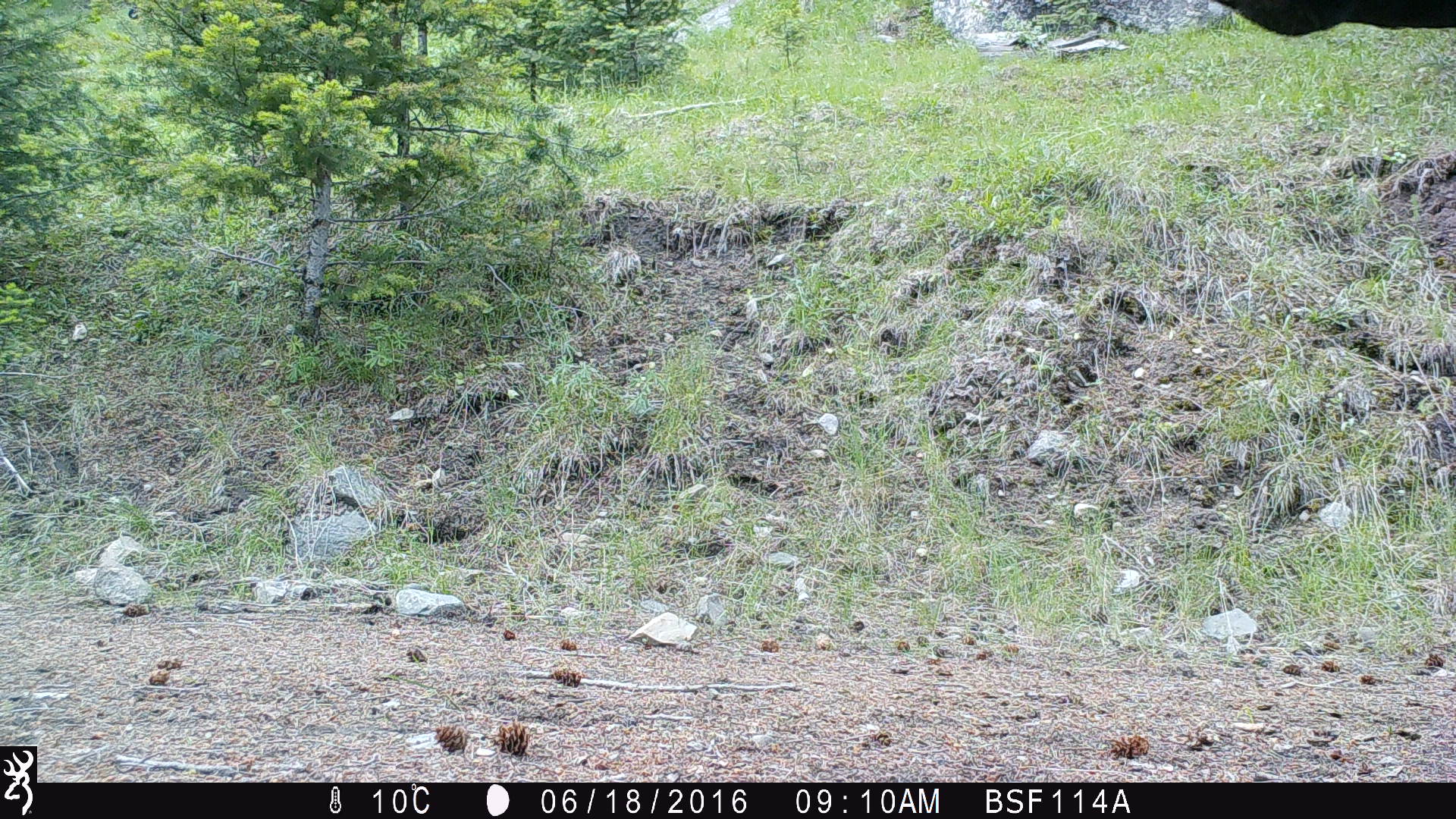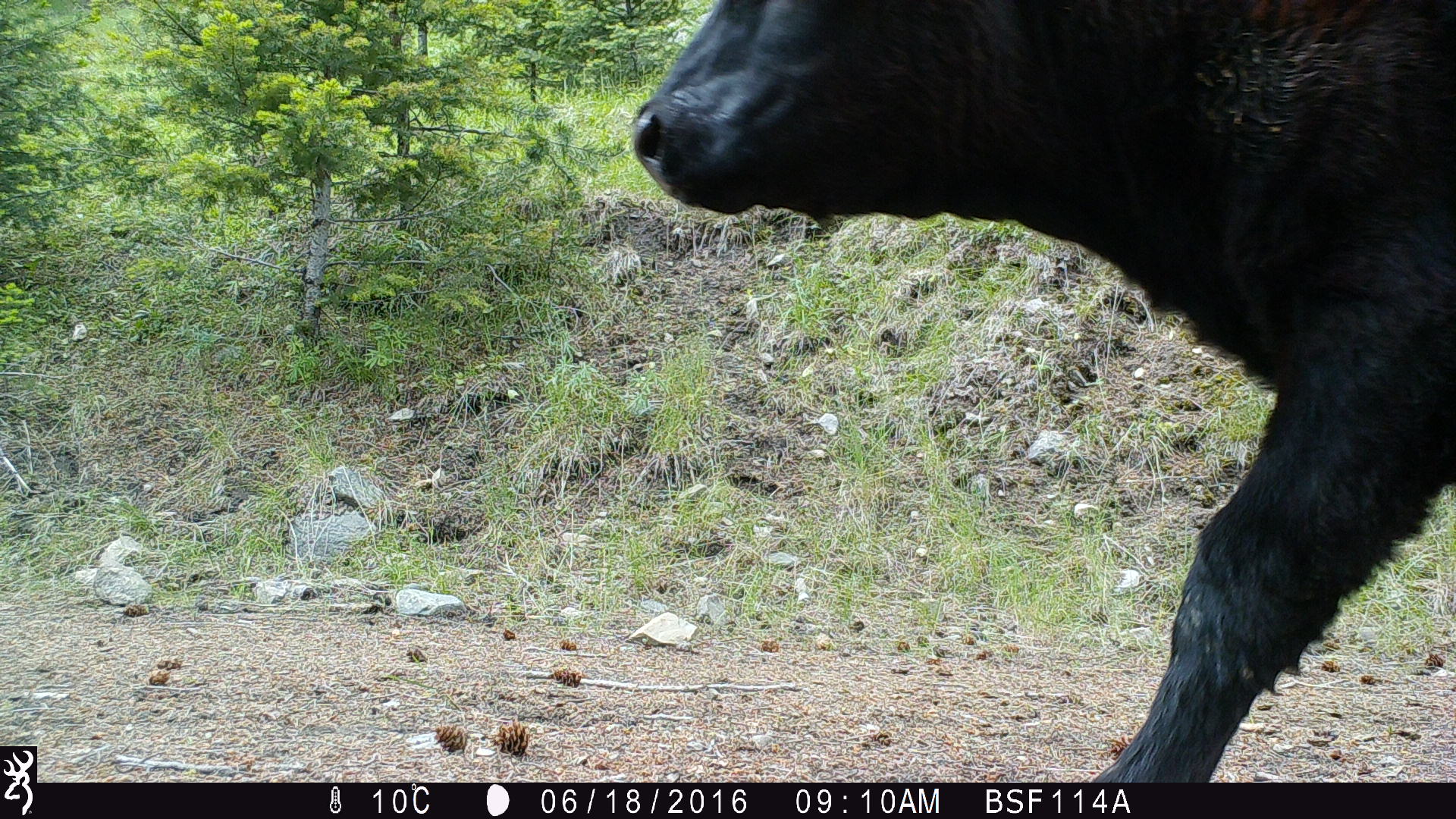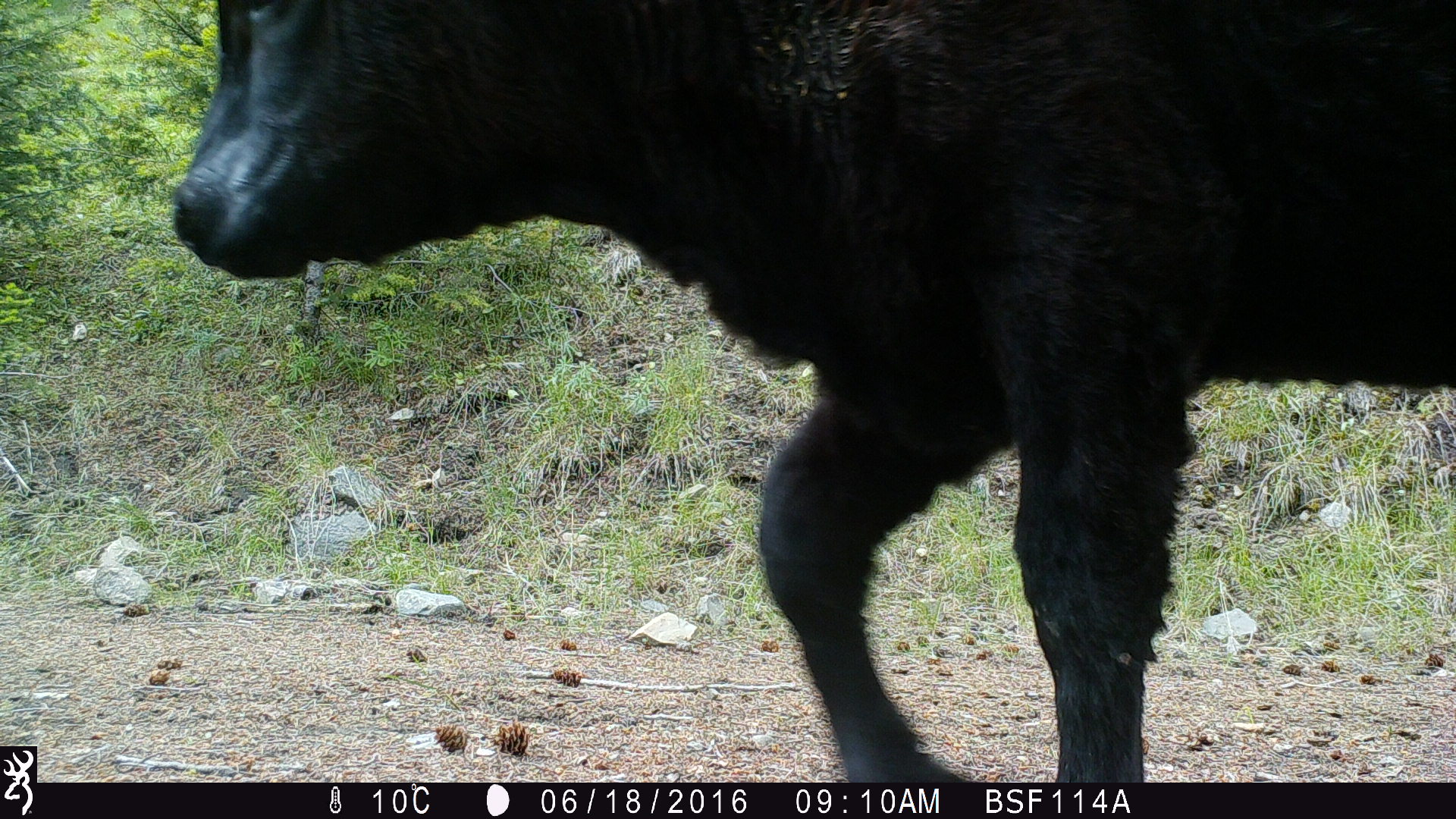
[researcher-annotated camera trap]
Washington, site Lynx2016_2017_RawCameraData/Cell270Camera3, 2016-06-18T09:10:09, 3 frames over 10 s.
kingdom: Animalia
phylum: Chordata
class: Mammalia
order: Artiodactyla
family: Bovidae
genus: Bos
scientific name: Bos taurus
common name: domestic cattle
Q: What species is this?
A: Domestic cattle (Bos taurus).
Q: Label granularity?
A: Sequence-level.